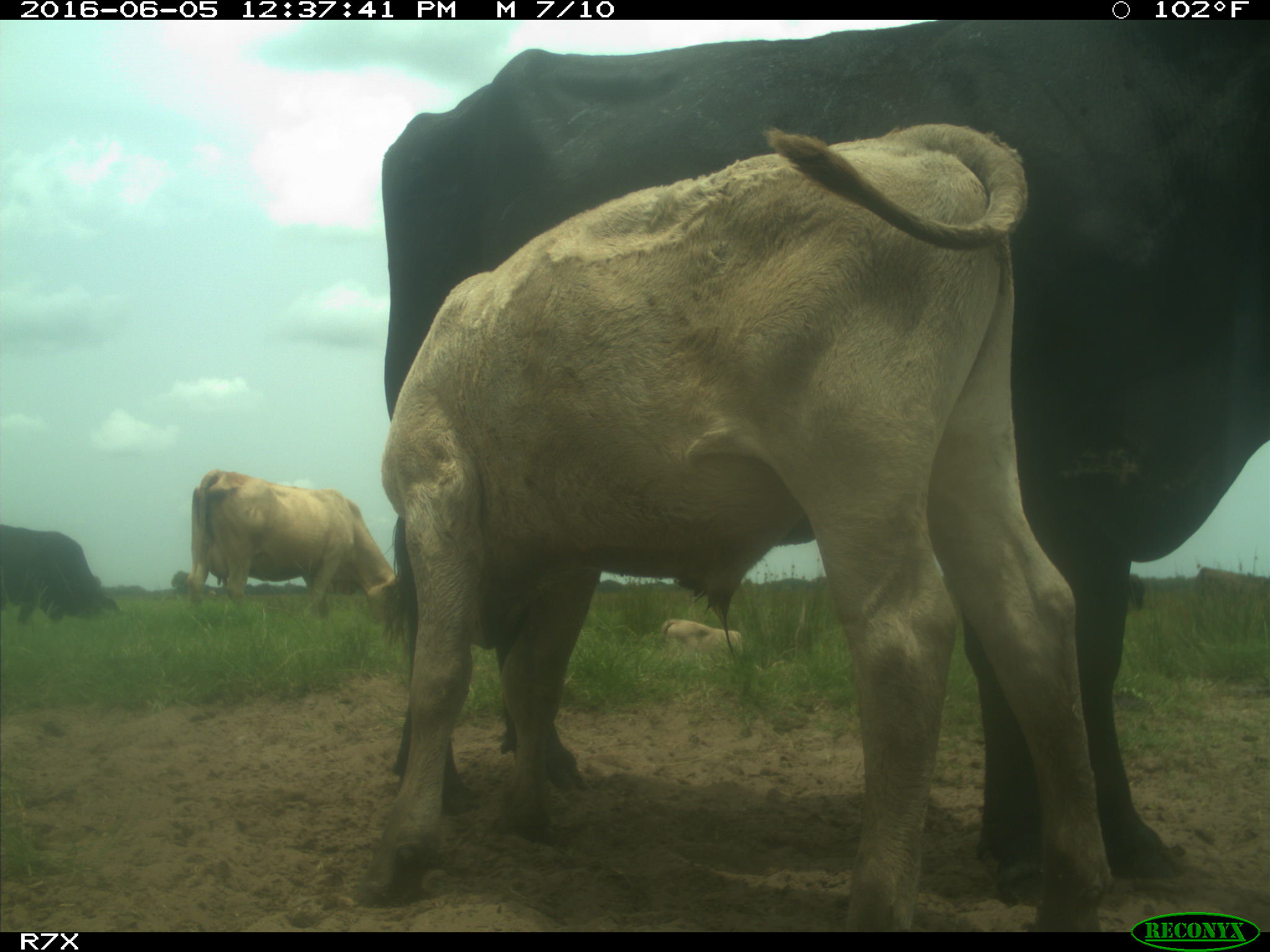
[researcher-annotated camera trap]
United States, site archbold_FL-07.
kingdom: Animalia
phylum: Chordata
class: Mammalia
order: Artiodactyla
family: Bovidae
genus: Bos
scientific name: Bos taurus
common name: domestic cow